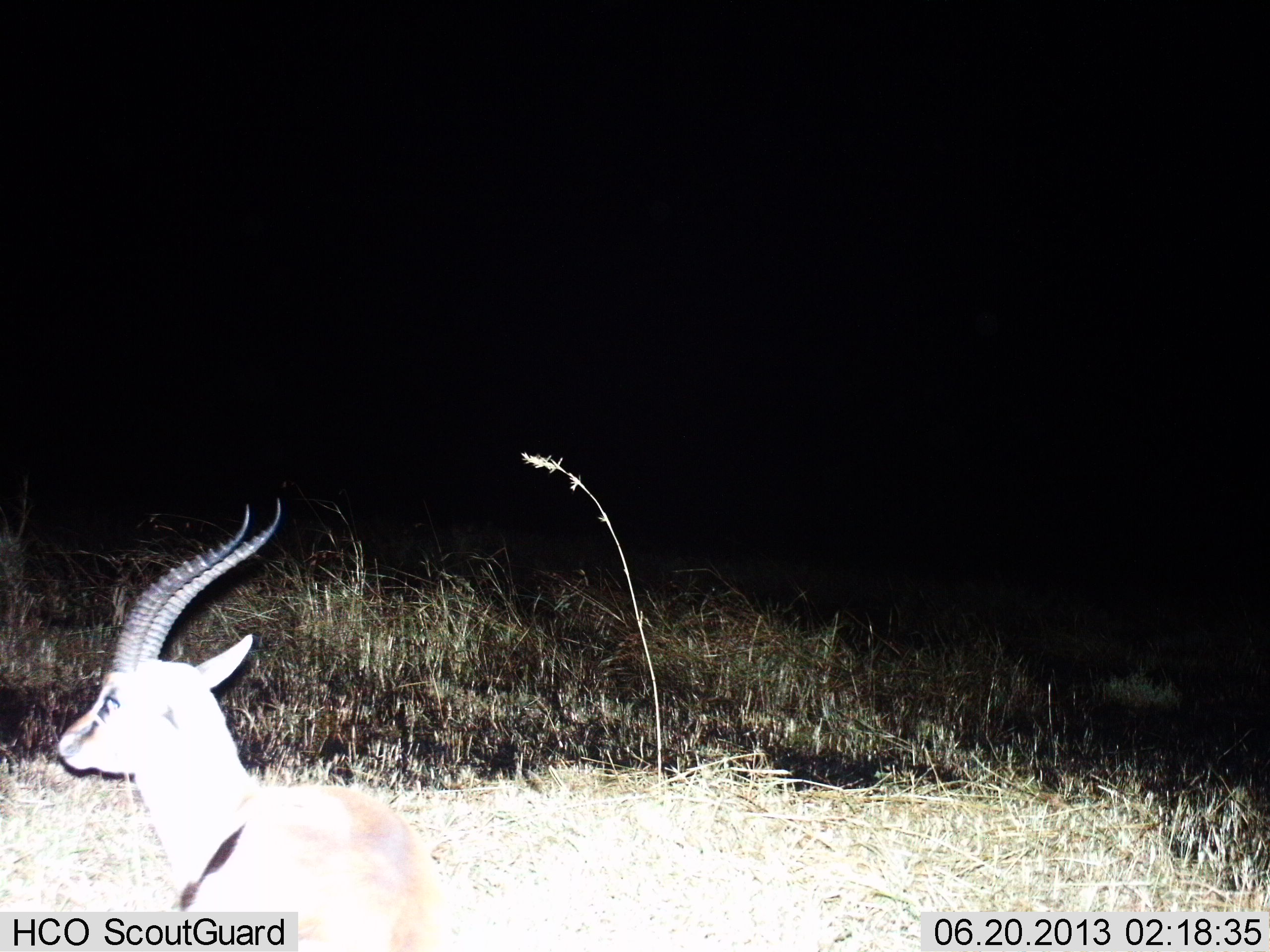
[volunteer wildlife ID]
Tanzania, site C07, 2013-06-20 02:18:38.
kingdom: Animalia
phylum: Chordata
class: Mammalia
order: Artiodactyla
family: Bovidae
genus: Eudorcas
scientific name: Eudorcas thomsonii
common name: thomson's gazelle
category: gazellethomsons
Gazellethomsons (thomson's gazelle) (Eudorcas thomsonii), count 1. Behavior (volunteer vote fractions): standing 48%, resting 43%, moving 5%, interacting 0%. Young present (vote fraction): 0%. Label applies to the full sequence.